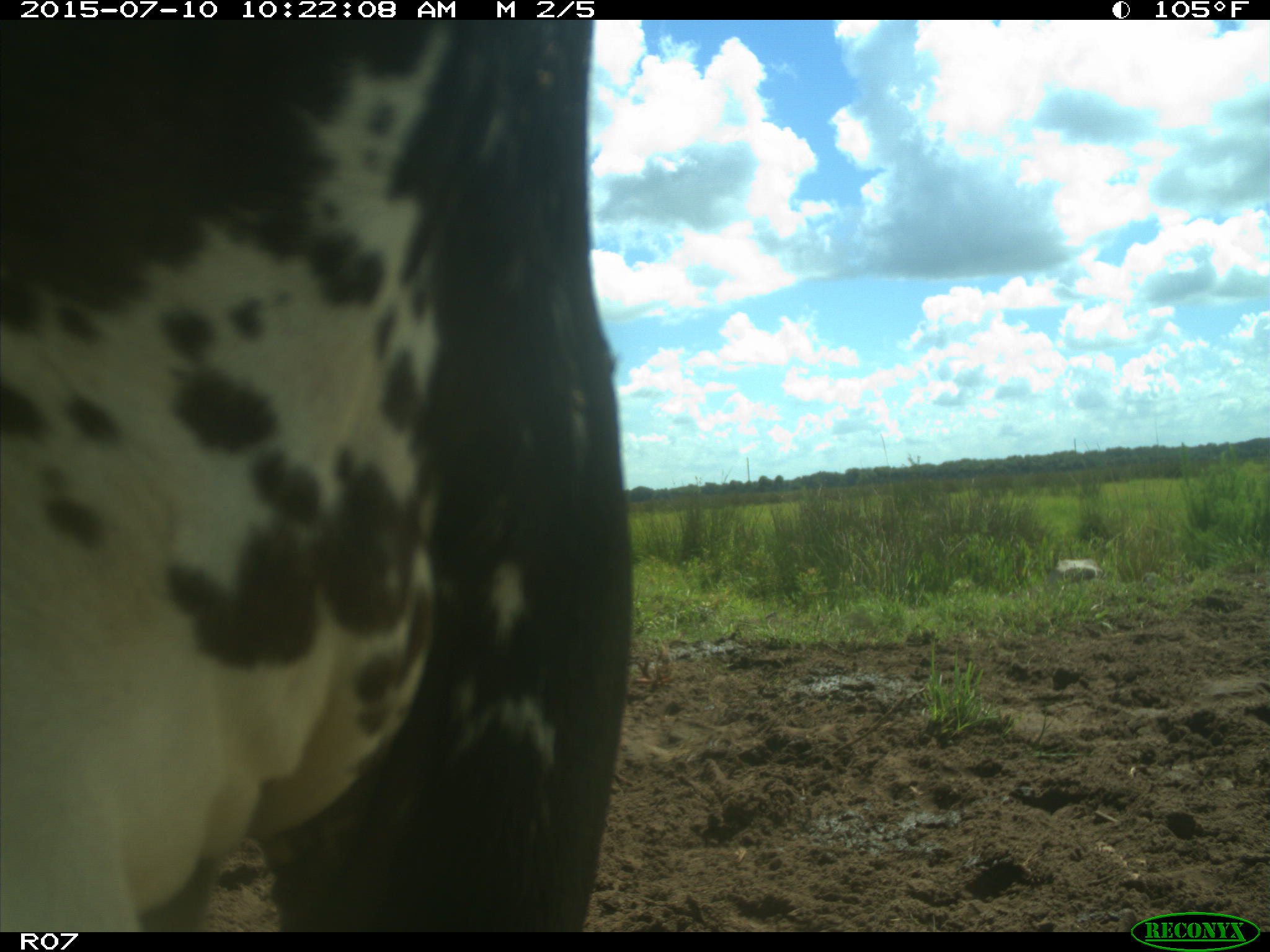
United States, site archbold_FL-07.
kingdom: Animalia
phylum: Chordata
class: Mammalia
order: Artiodactyla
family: Bovidae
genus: Bos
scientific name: Bos taurus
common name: domestic cow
Bos taurus (domestic cow).